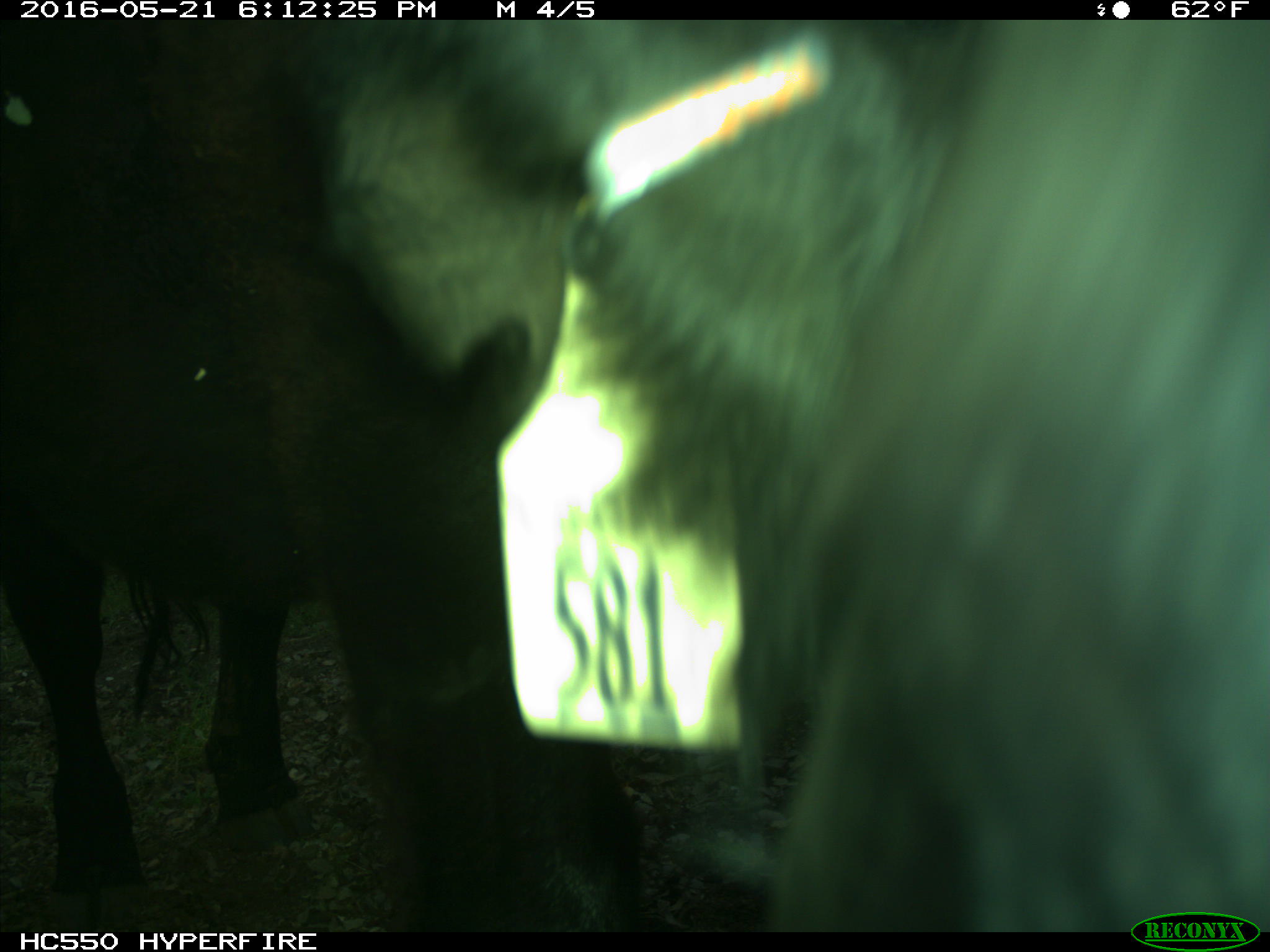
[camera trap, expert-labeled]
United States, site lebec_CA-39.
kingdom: Animalia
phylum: Chordata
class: Mammalia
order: Artiodactyla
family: Bovidae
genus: Bos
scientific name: Bos taurus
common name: domestic cow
Bos taurus (domestic cow).